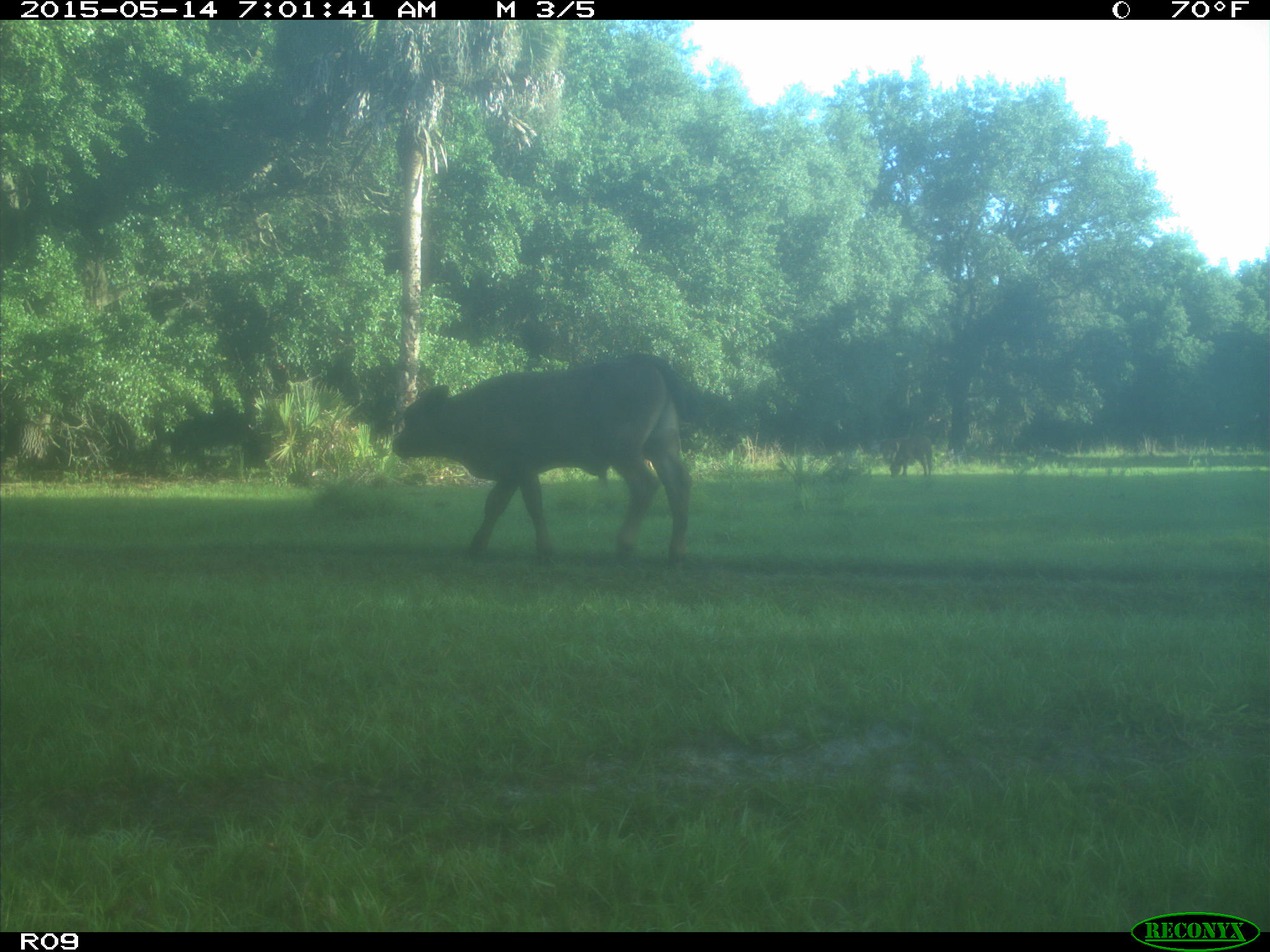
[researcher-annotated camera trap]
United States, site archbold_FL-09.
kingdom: Animalia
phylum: Chordata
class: Mammalia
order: Artiodactyla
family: Bovidae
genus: Bos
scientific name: Bos taurus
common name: domestic cow